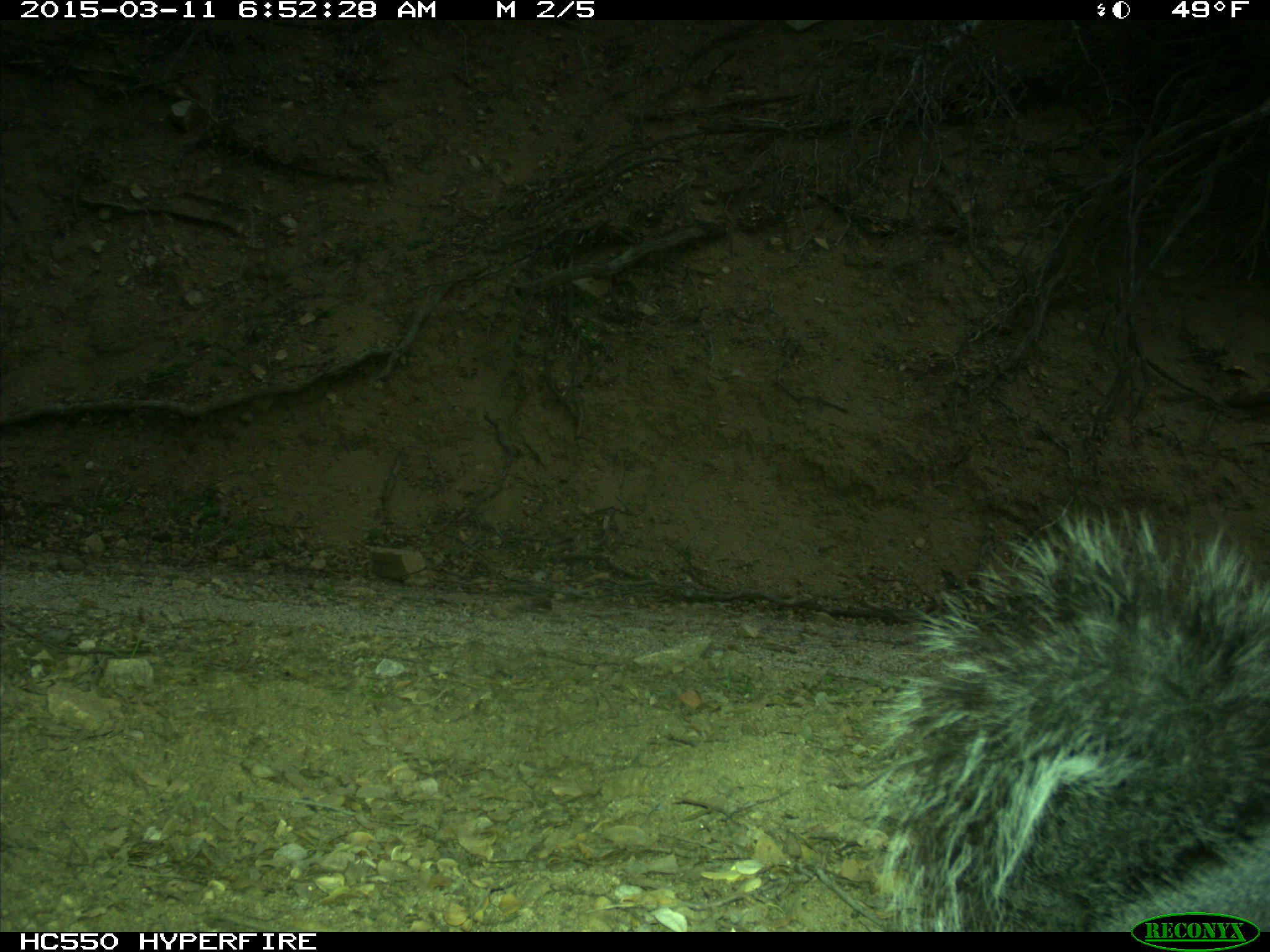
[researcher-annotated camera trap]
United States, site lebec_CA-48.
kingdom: Animalia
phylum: Chordata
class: Mammalia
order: Rodentia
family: Sciuridae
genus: Sciurus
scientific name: Sciurus carolinensis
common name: eastern gray squirrel